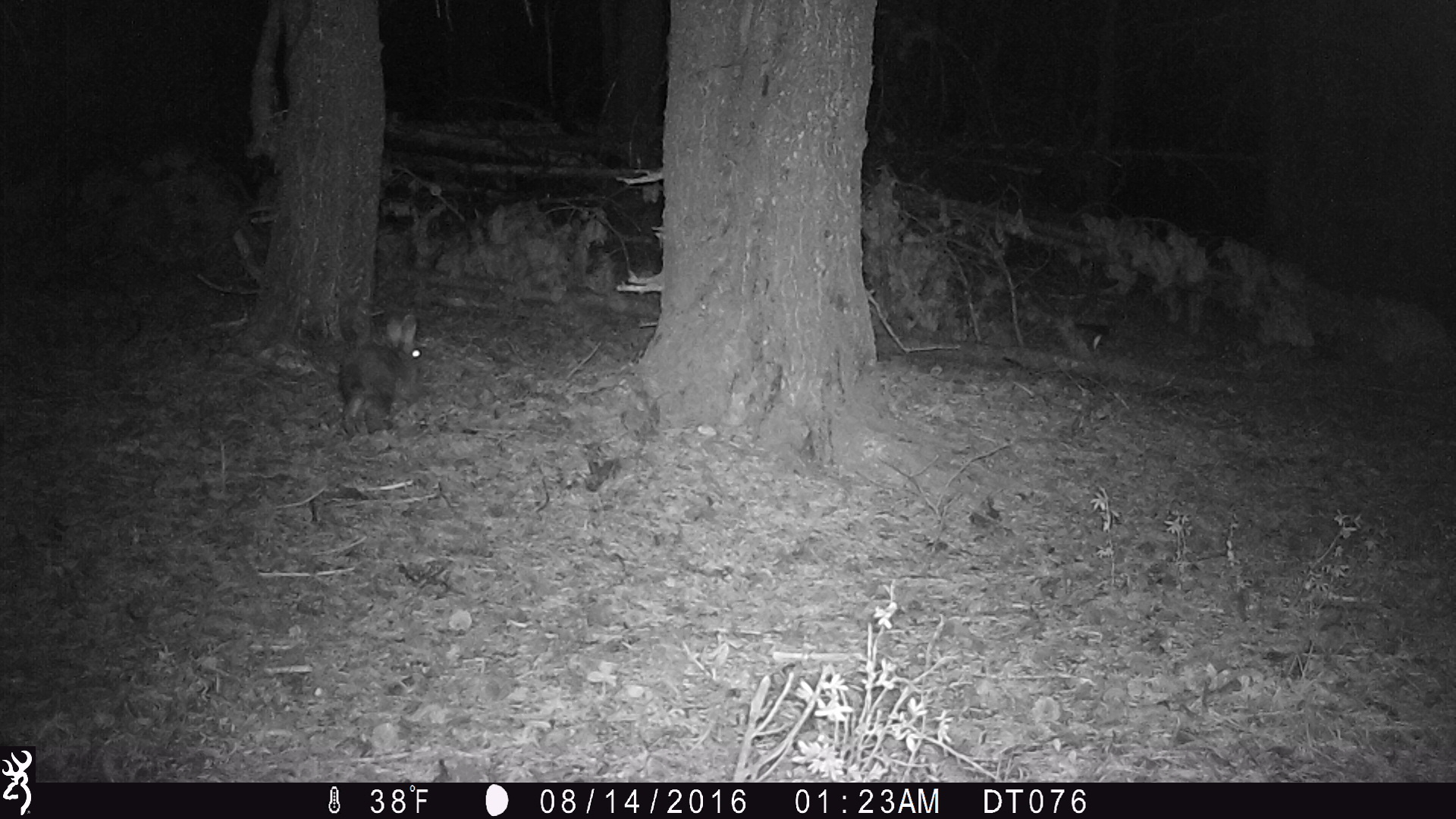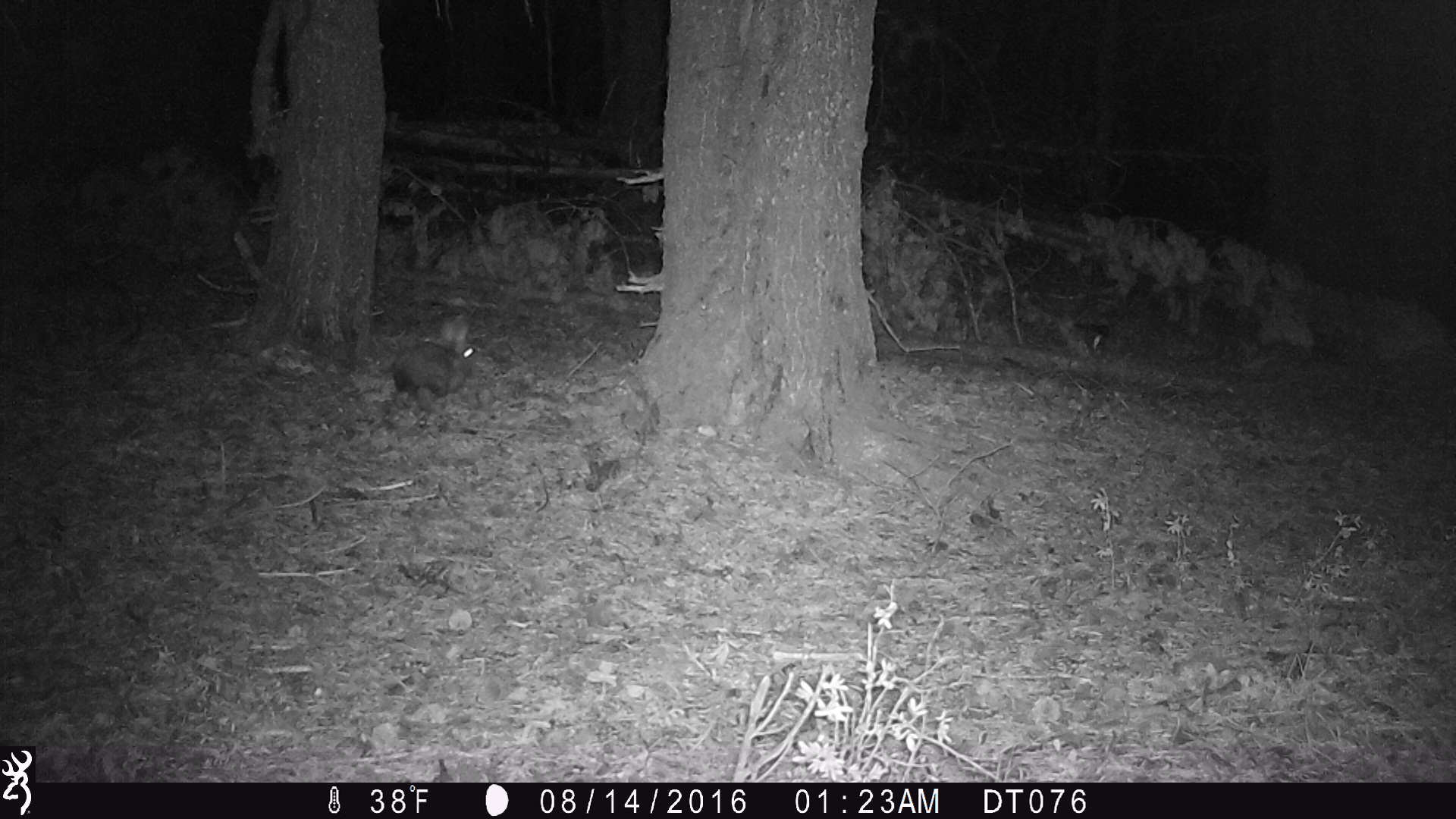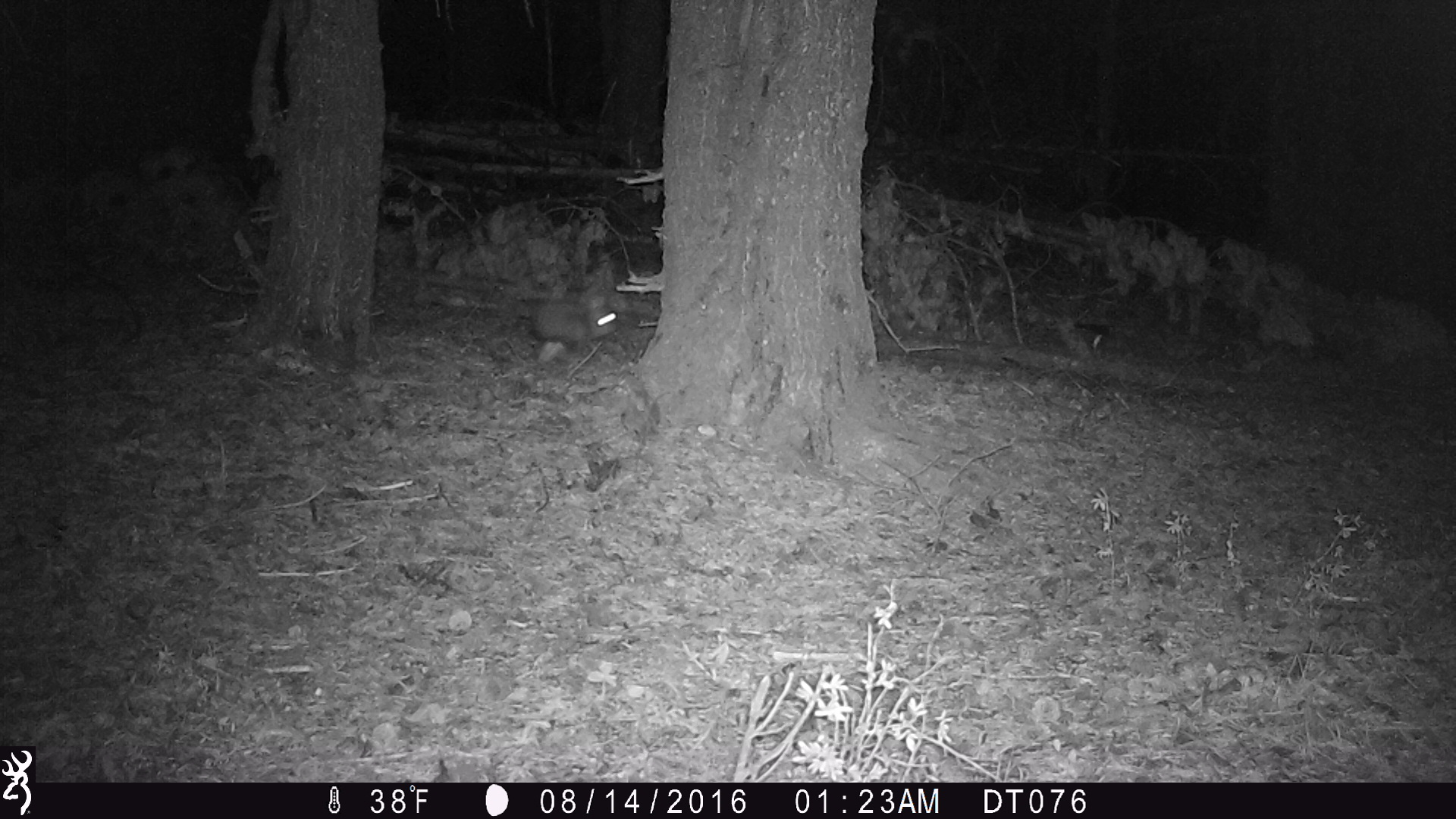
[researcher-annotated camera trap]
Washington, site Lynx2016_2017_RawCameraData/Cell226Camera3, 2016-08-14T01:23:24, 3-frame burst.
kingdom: Animalia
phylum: Chordata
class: Mammalia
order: Lagomorpha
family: Leporidae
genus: Lepus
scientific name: Lepus americanus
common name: snowshoe hare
Lepus americanus (snowshoe hare). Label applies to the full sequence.